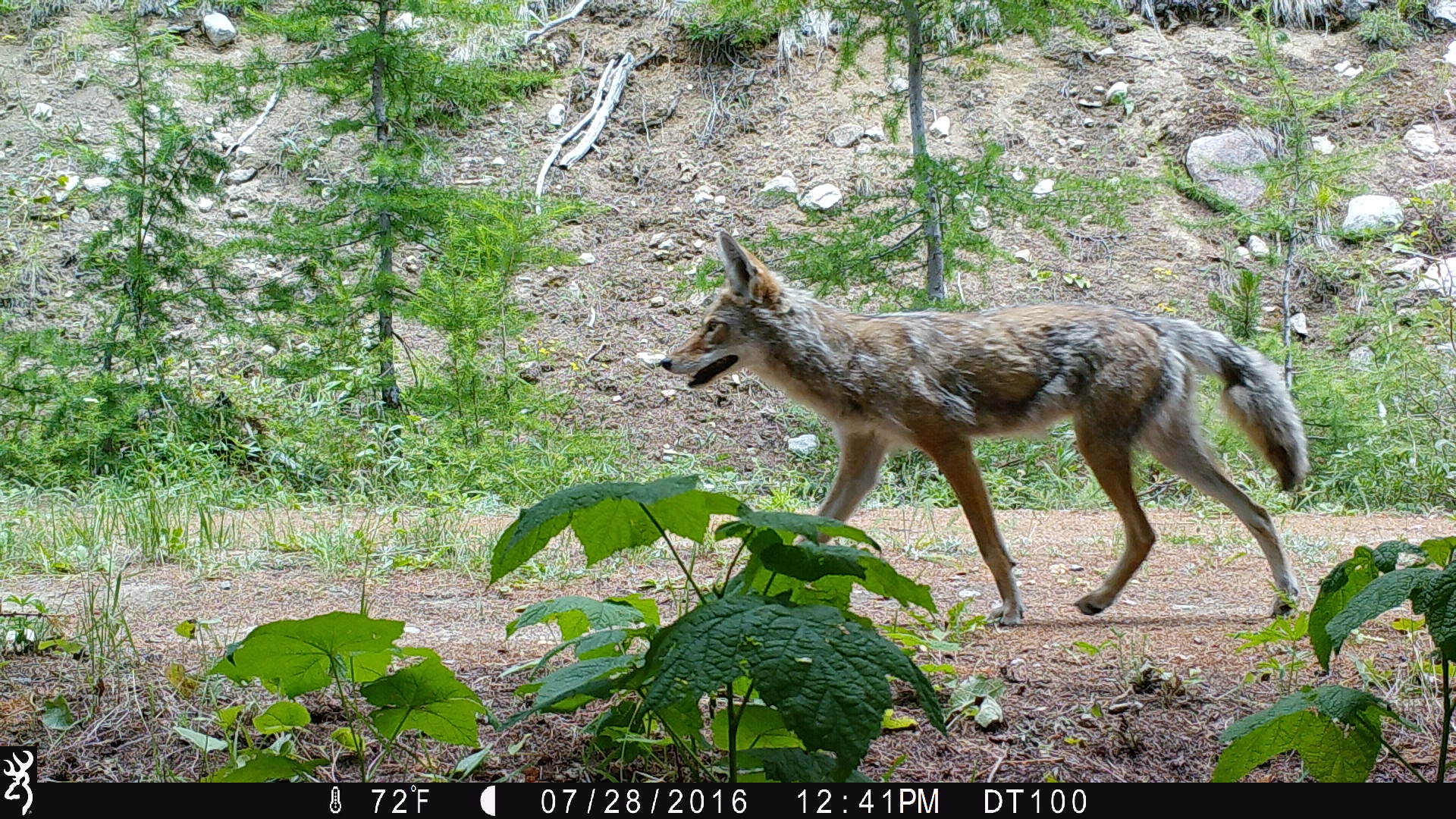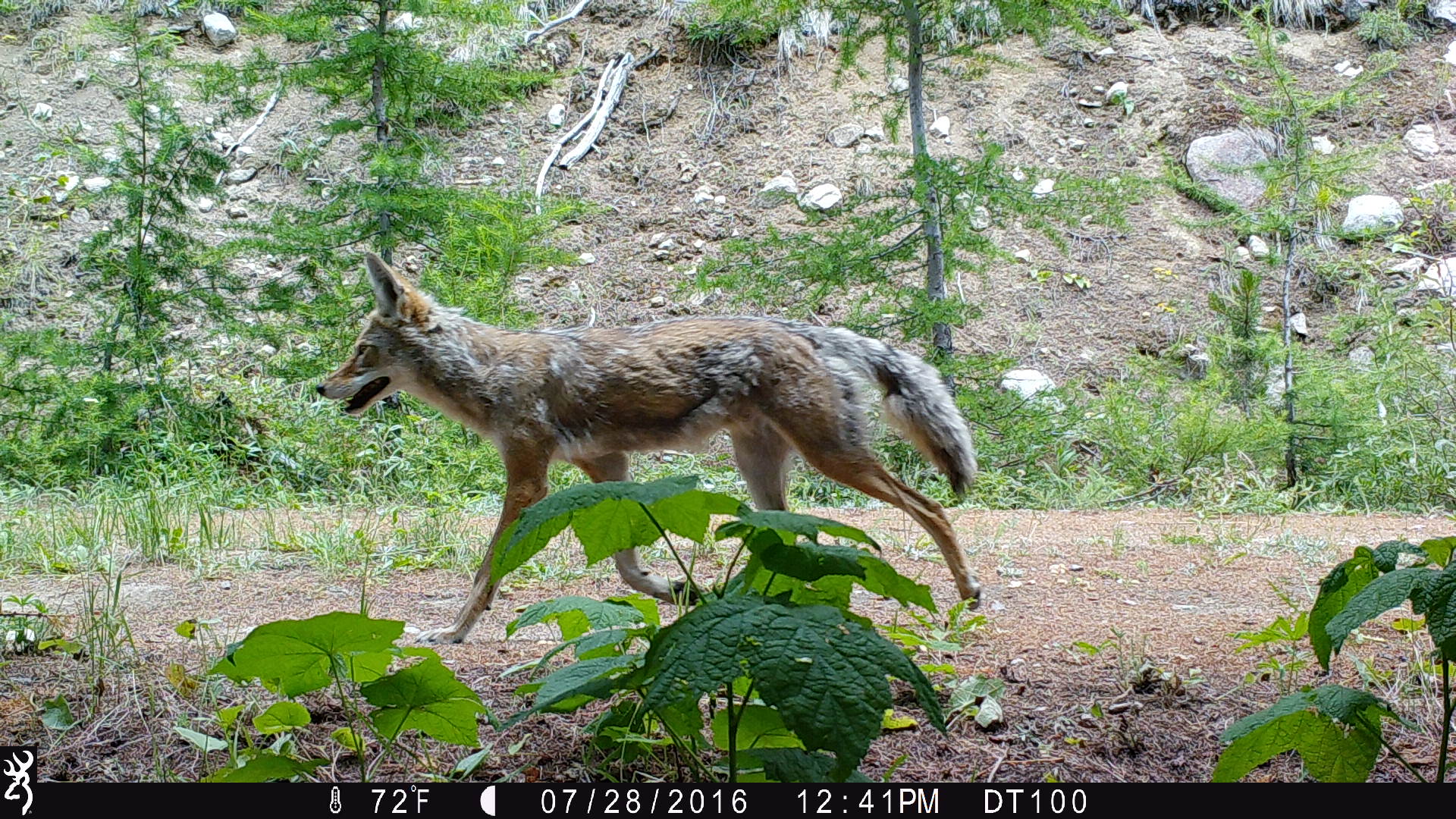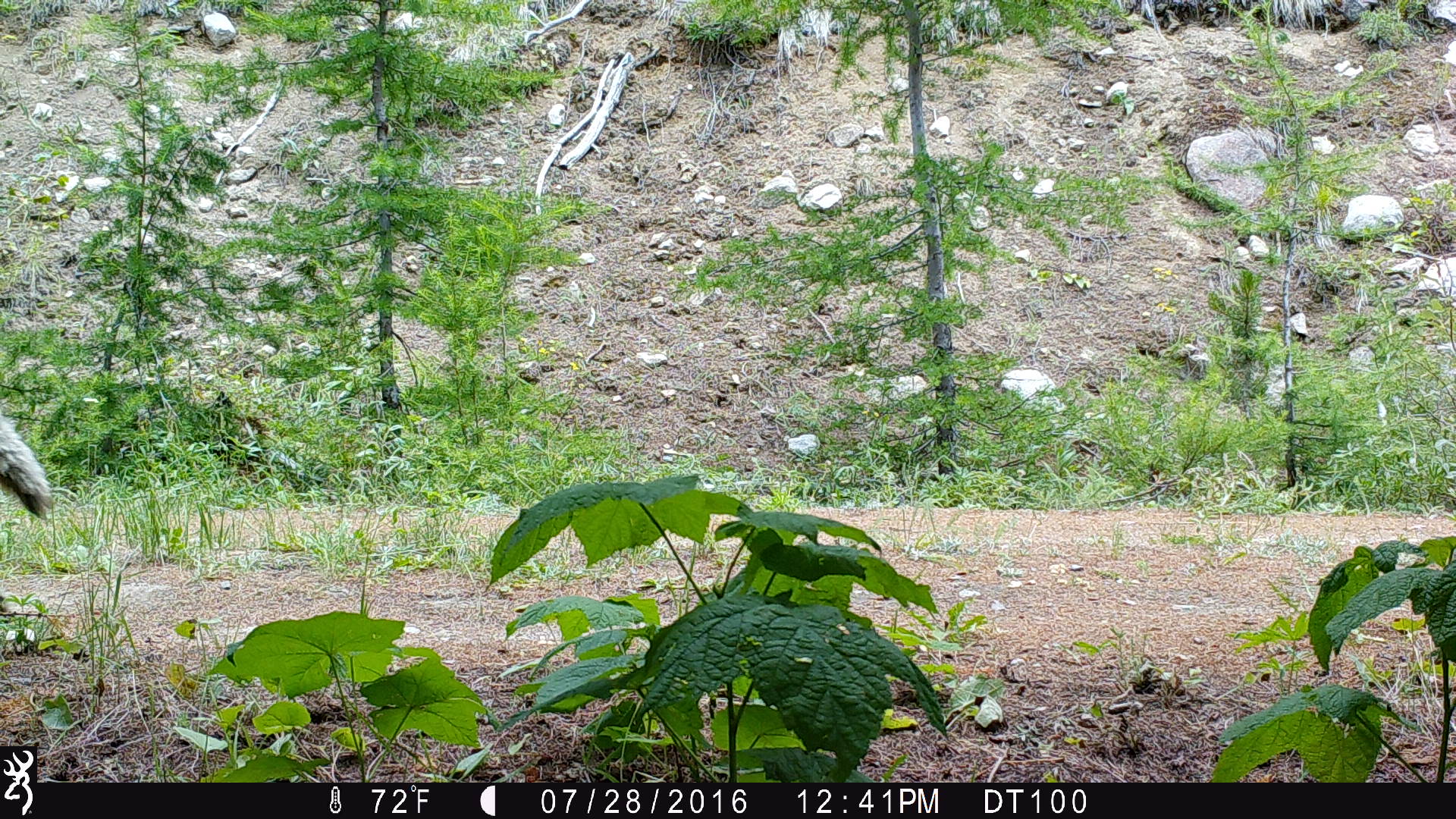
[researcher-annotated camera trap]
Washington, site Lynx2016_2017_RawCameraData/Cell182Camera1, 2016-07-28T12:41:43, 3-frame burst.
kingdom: Animalia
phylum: Chordata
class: Mammalia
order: Carnivora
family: Canidae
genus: Canis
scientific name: Canis latrans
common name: coyote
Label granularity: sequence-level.